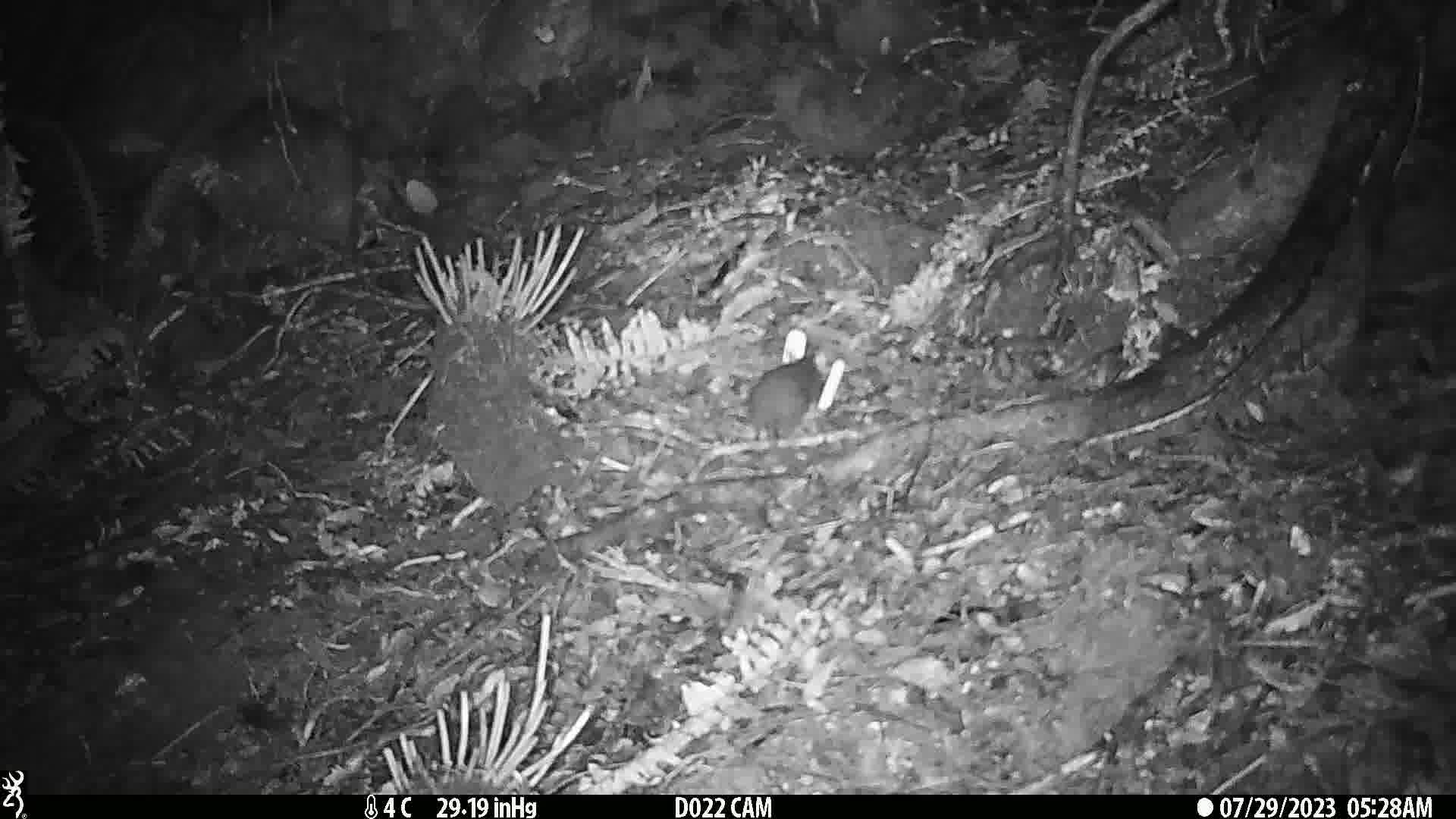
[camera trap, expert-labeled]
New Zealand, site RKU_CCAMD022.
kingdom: Animalia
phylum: Chordata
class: Mammalia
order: Rodentia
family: Muridae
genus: Rattus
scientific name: Rattus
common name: rat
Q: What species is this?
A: Rat (Rattus).